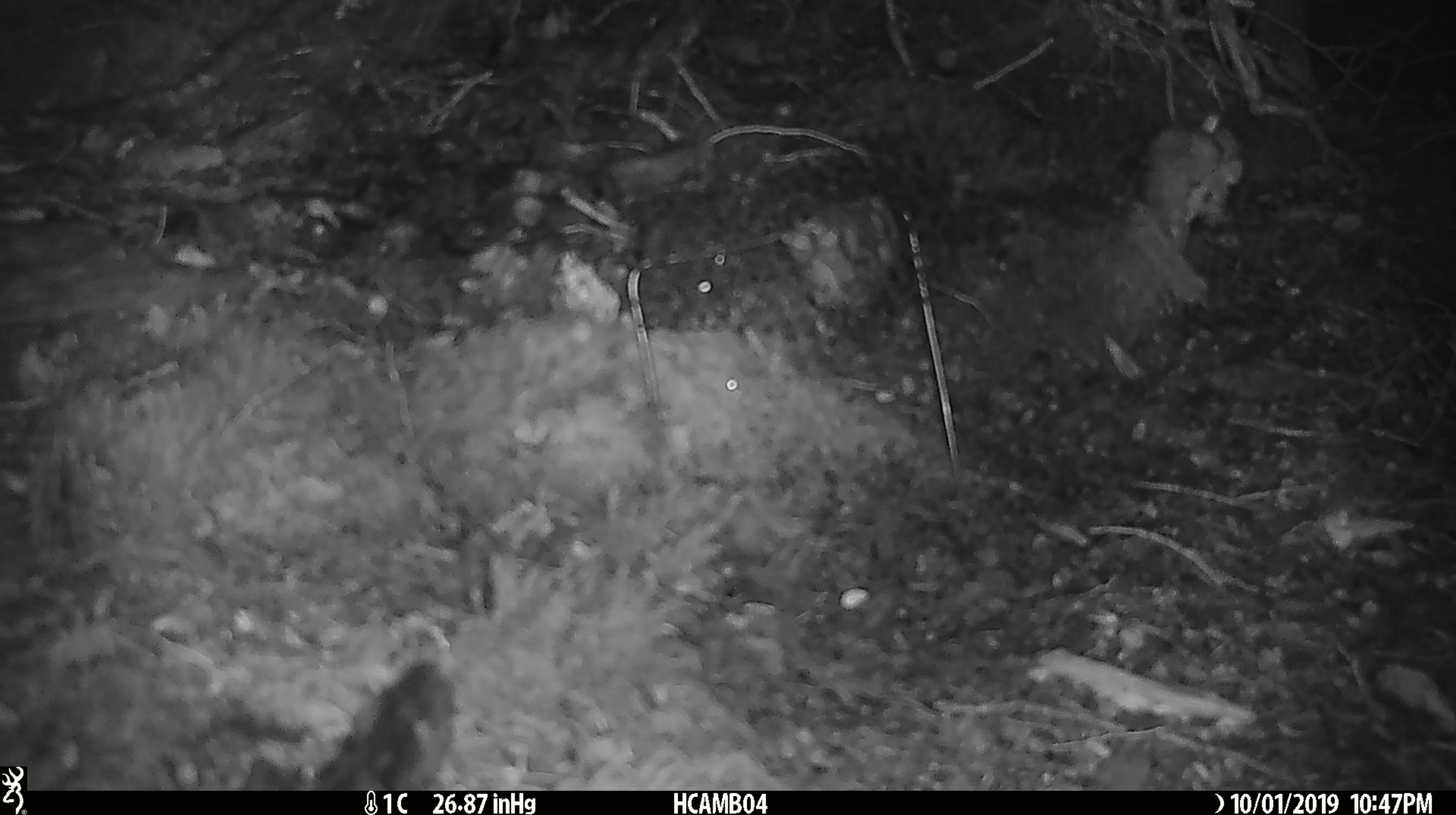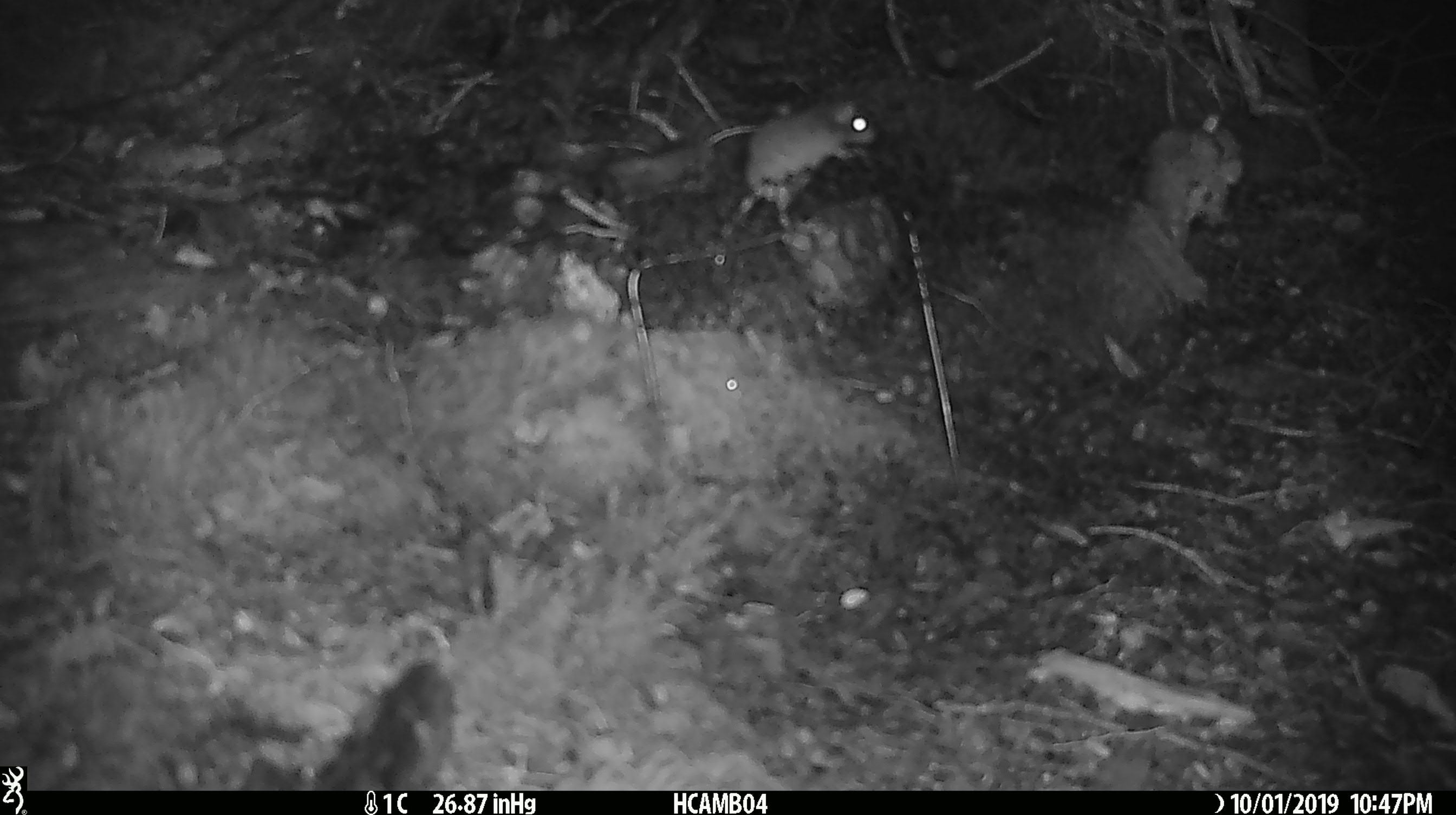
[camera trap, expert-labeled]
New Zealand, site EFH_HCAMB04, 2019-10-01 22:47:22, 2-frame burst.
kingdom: Animalia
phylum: Chordata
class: Mammalia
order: Rodentia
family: Muridae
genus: Mus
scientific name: Mus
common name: mouse